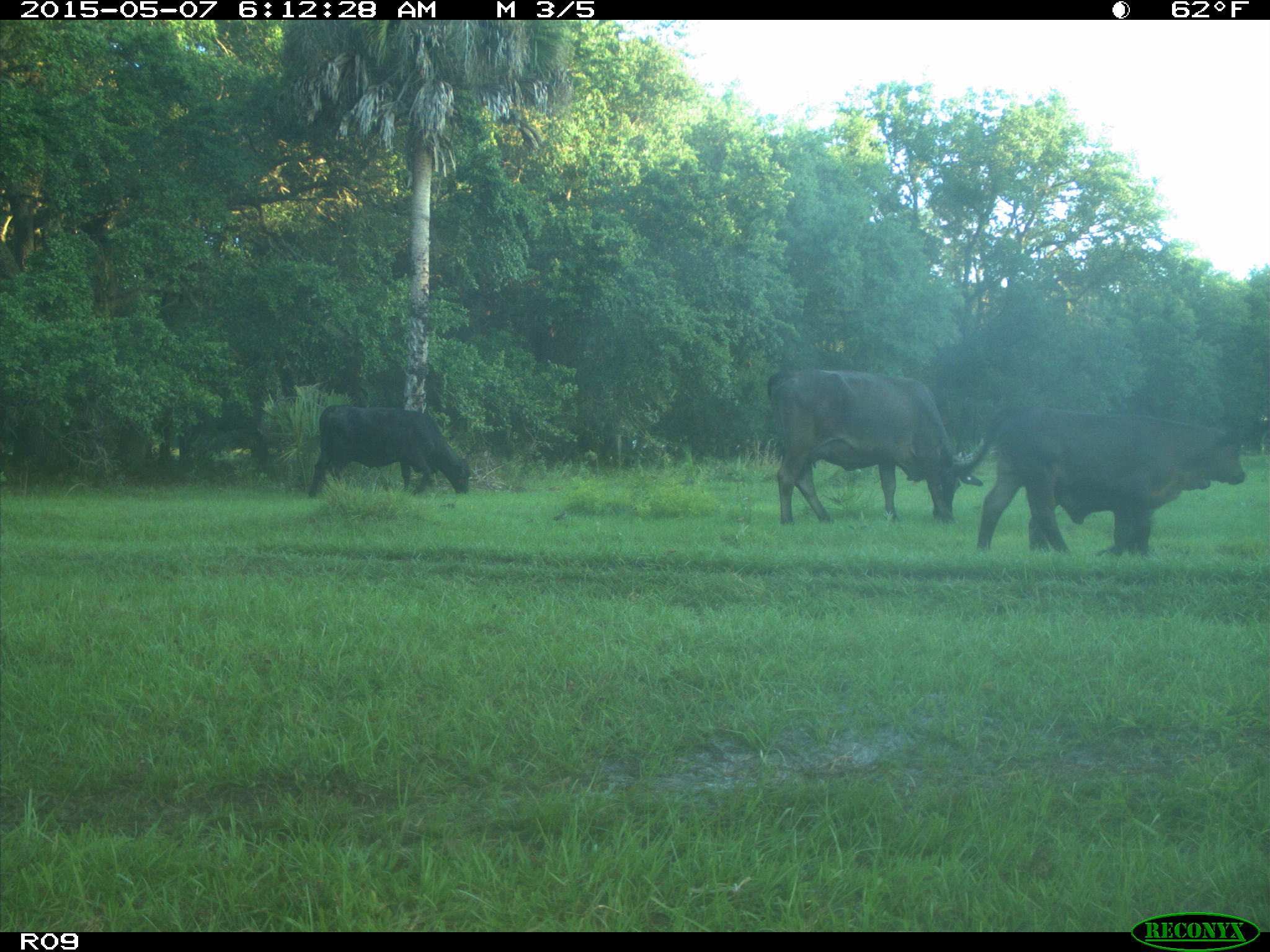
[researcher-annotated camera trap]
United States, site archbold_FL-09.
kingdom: Animalia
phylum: Chordata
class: Mammalia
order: Artiodactyla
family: Bovidae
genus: Bos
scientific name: Bos taurus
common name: domestic cow